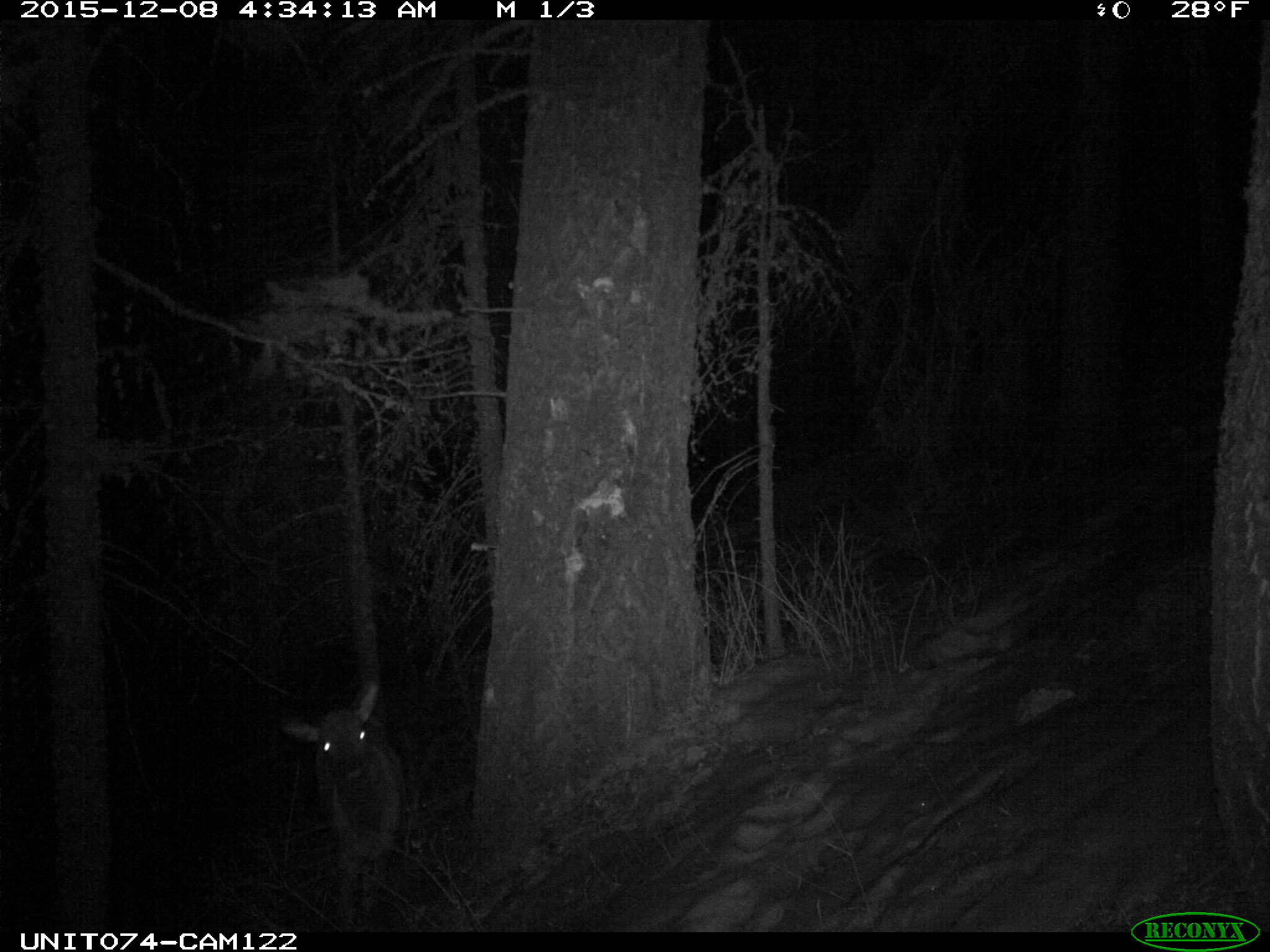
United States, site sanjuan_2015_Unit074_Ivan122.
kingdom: Animalia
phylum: Chordata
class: Mammalia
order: Artiodactyla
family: Cervidae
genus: Cervus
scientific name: Cervus elaphus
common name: red deer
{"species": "Cervus elaphus (red deer)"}